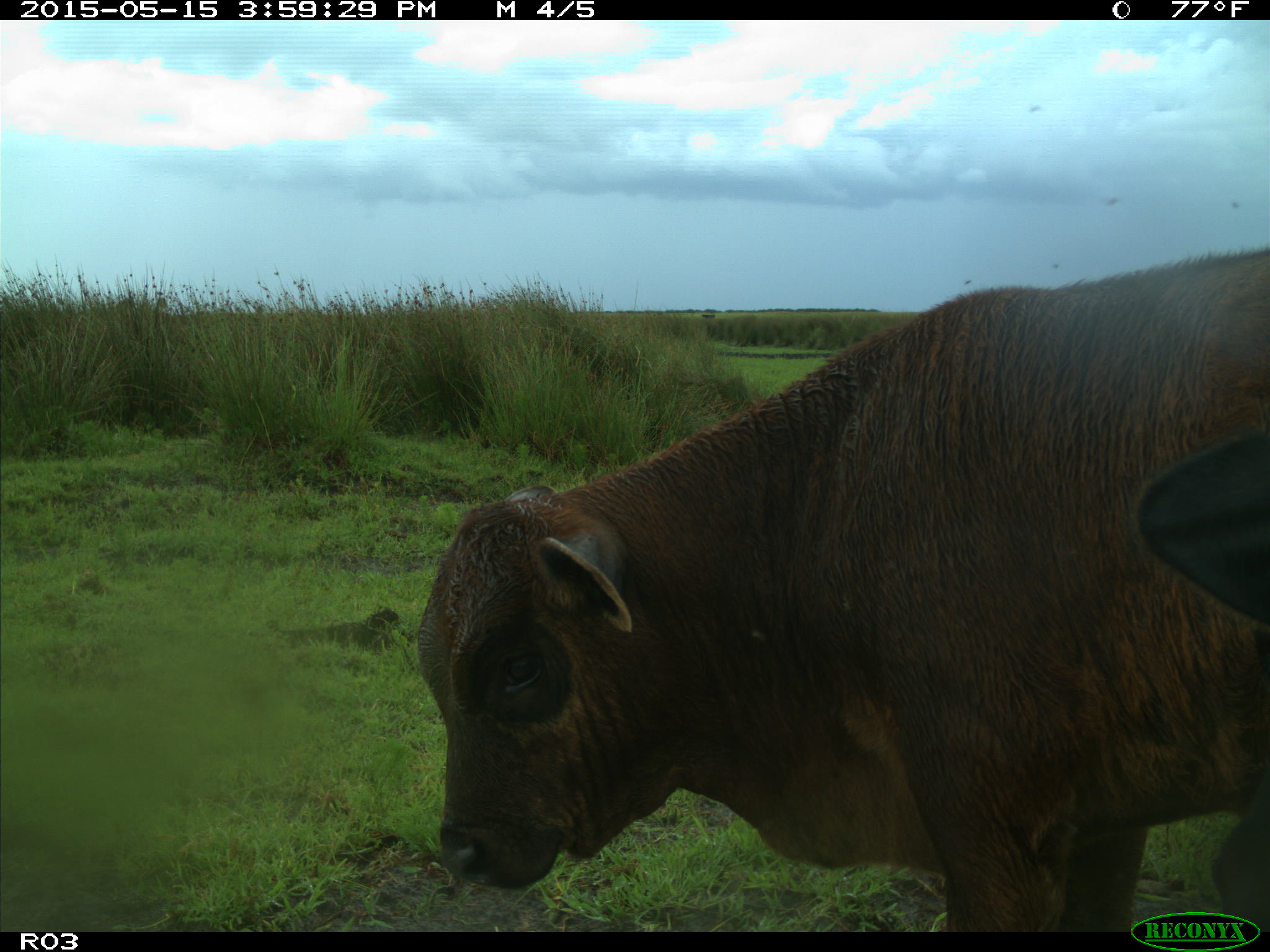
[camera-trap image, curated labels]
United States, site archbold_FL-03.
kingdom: Animalia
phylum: Chordata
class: Mammalia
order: Artiodactyla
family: Bovidae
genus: Bos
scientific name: Bos taurus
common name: domestic cow